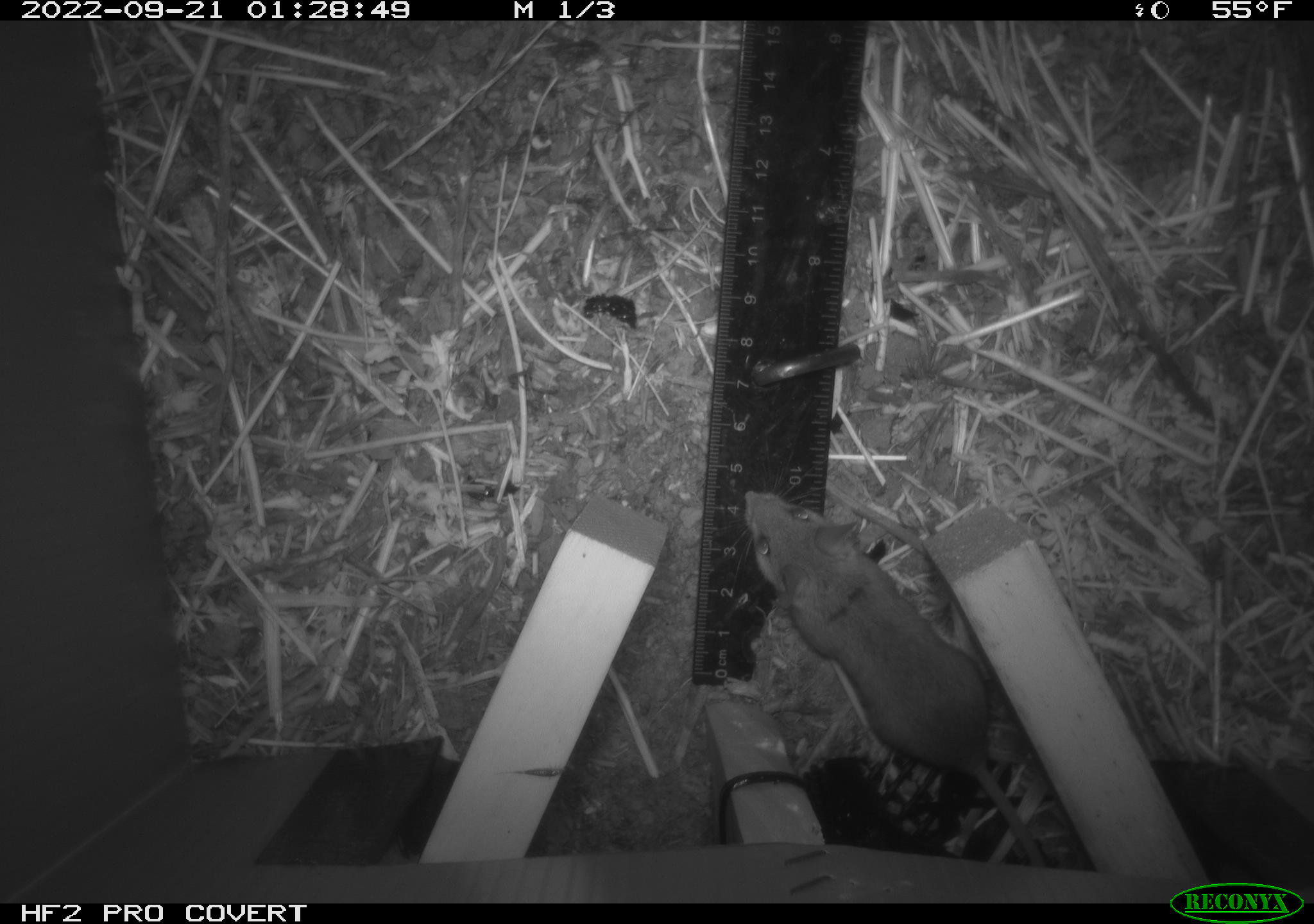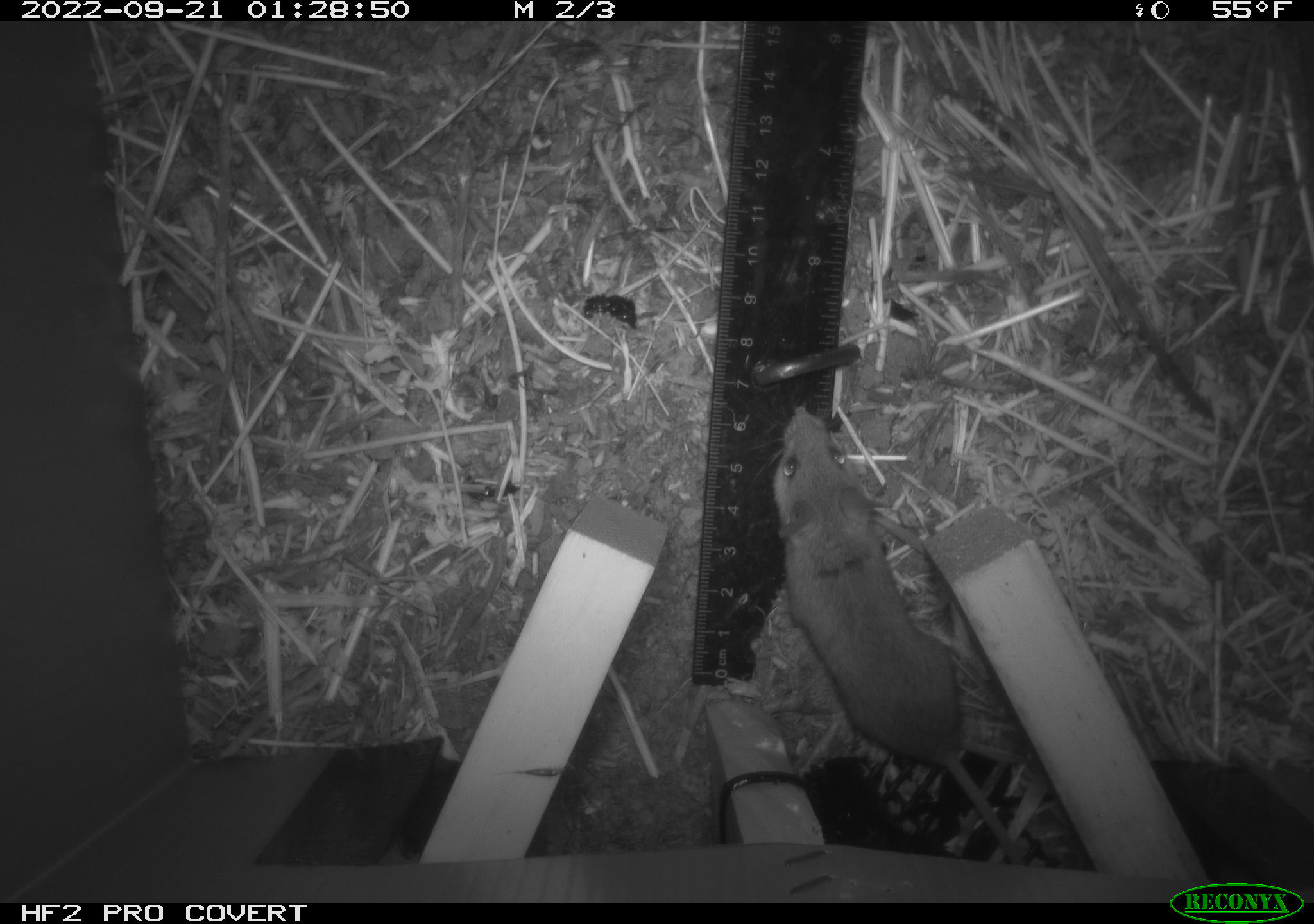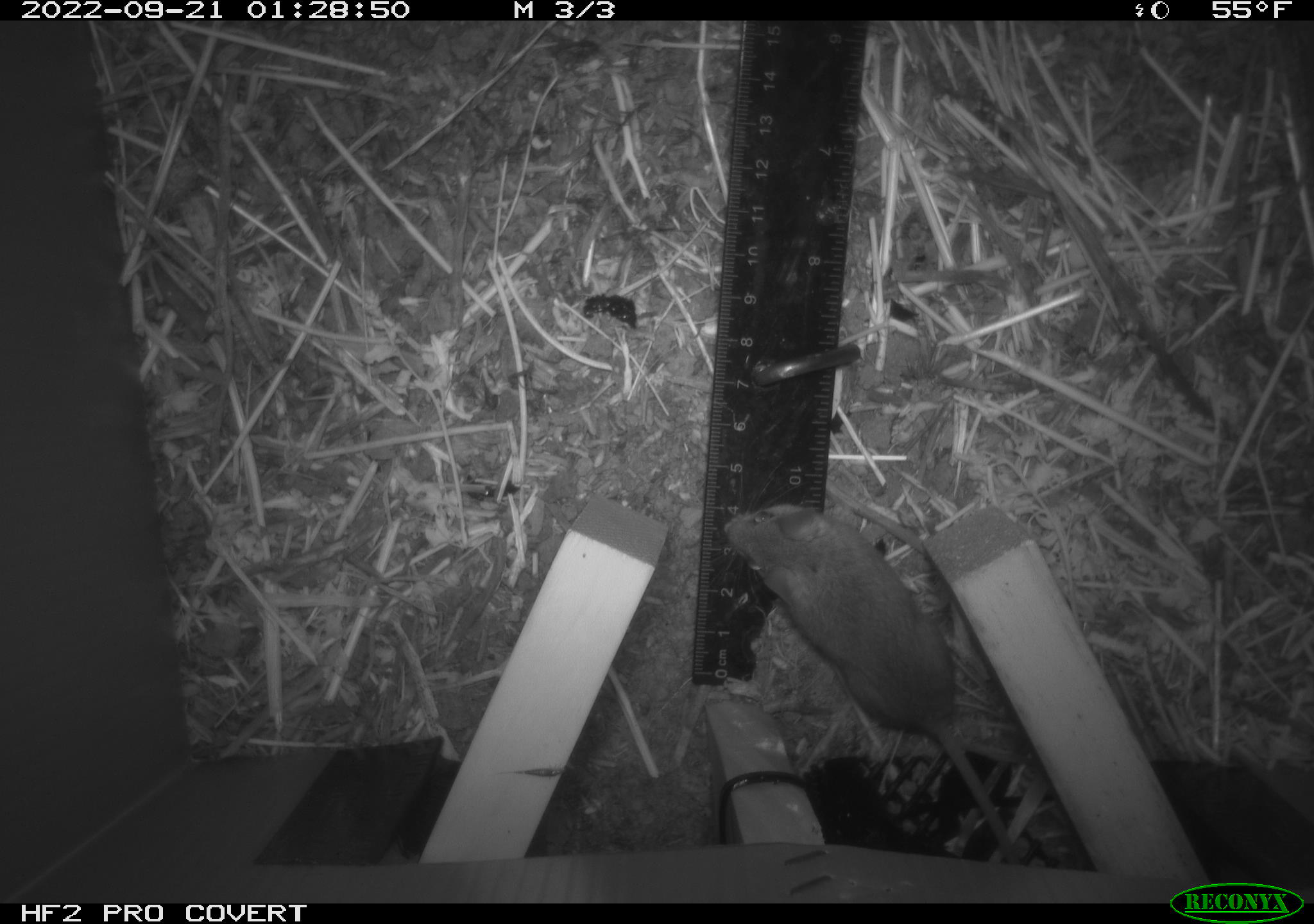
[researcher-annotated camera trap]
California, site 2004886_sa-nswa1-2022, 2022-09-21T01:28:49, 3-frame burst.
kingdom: Animalia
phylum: Chordata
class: Mammalia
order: Rodentia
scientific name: Rodentia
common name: rodent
Rodent (Rodentia).